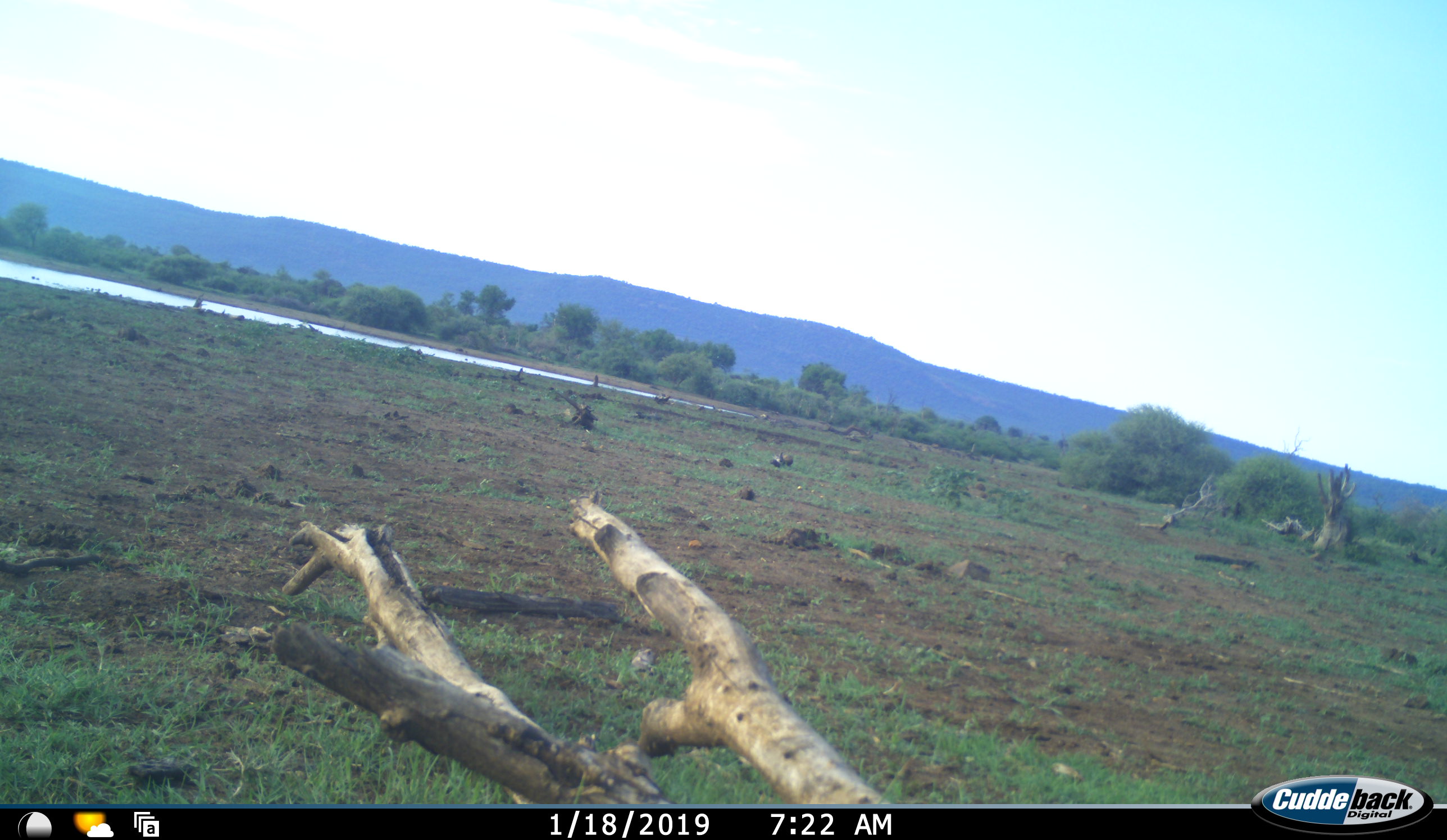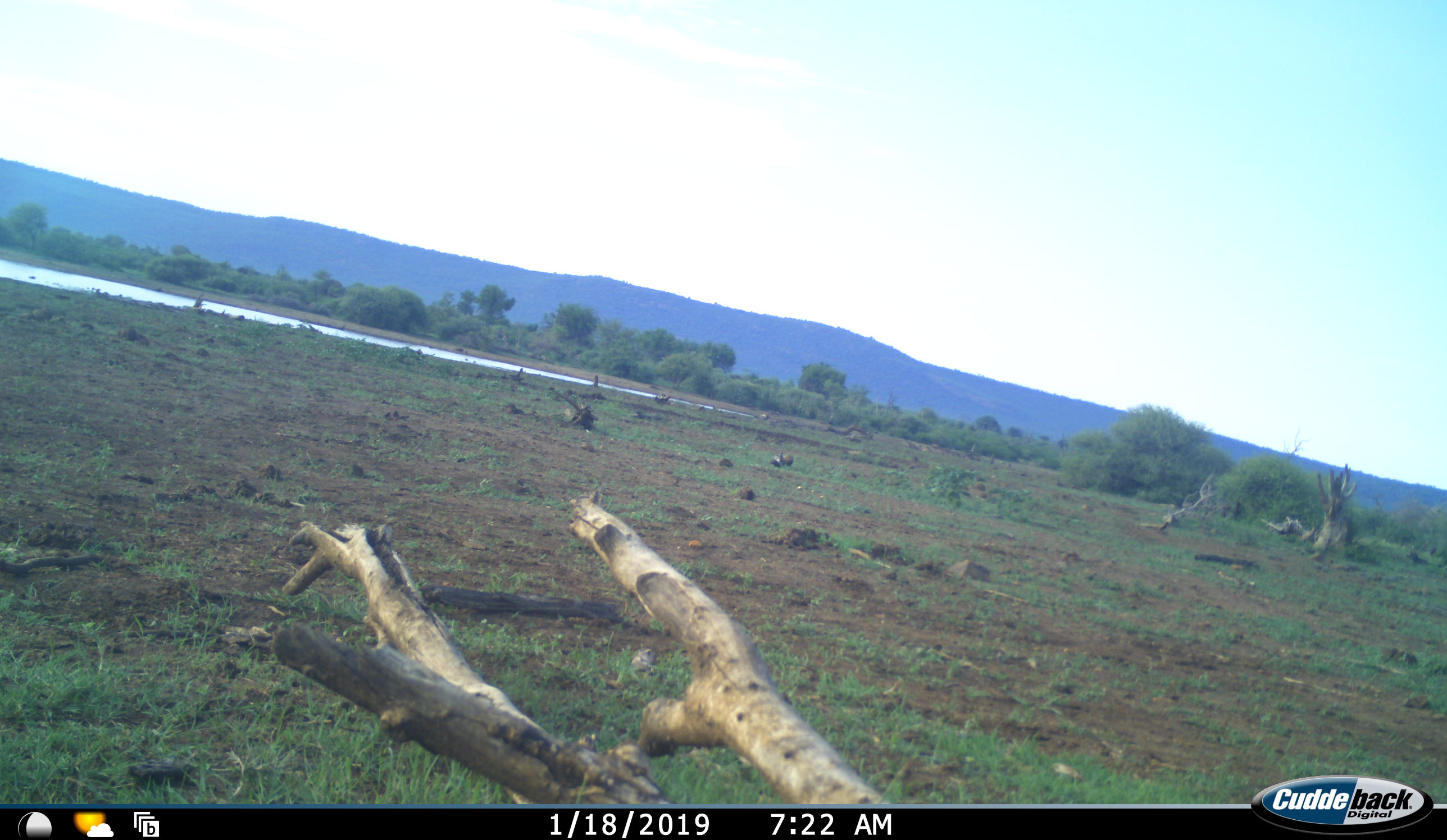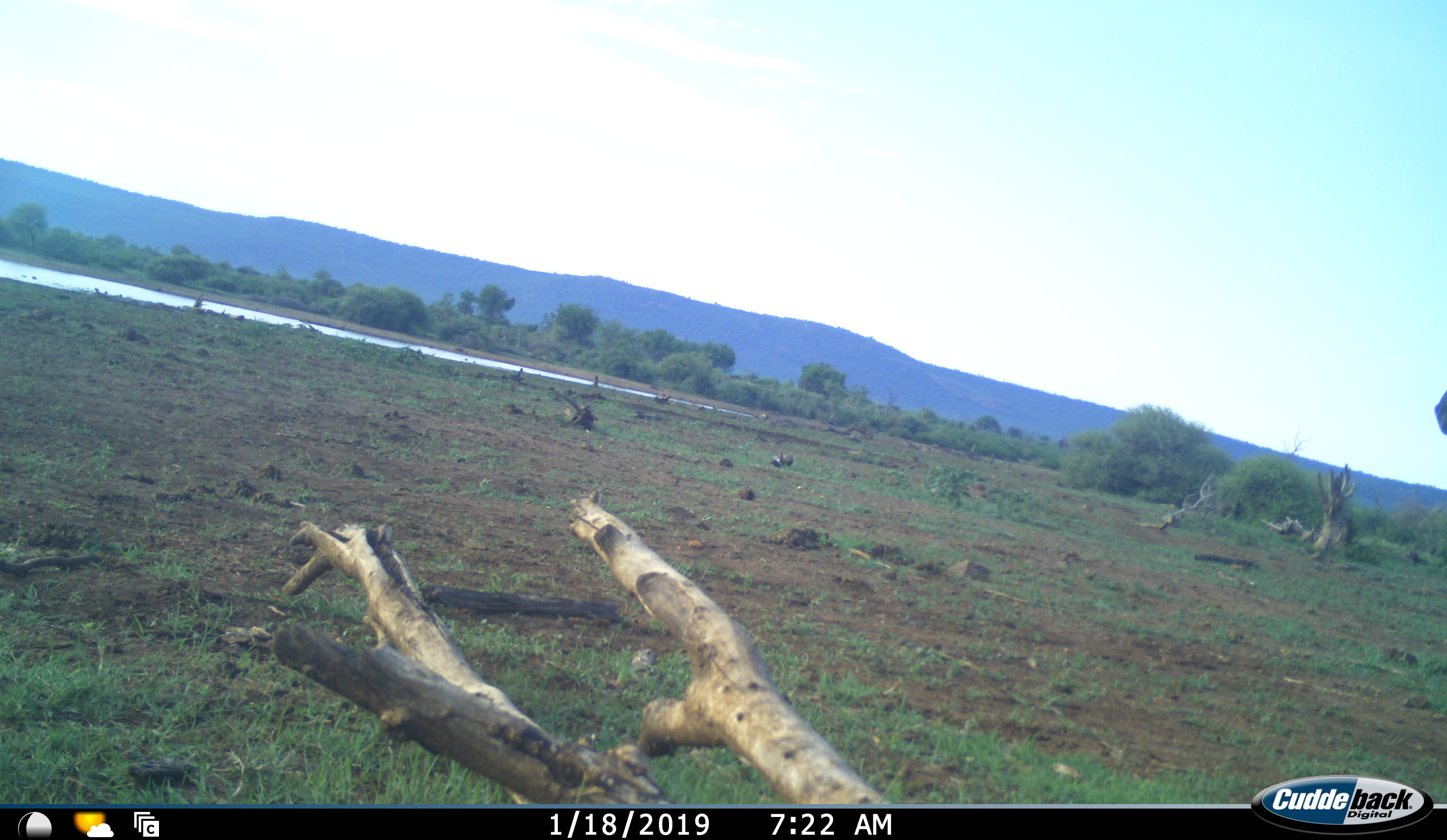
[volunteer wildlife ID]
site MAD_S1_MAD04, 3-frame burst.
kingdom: Animalia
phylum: Chordata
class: Mammalia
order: Perissodactyla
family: Equidae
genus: Equus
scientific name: Equus quagga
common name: plains zebra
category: zebraplains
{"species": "zebraplains (plains zebra) (Equus quagga)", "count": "1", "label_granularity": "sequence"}